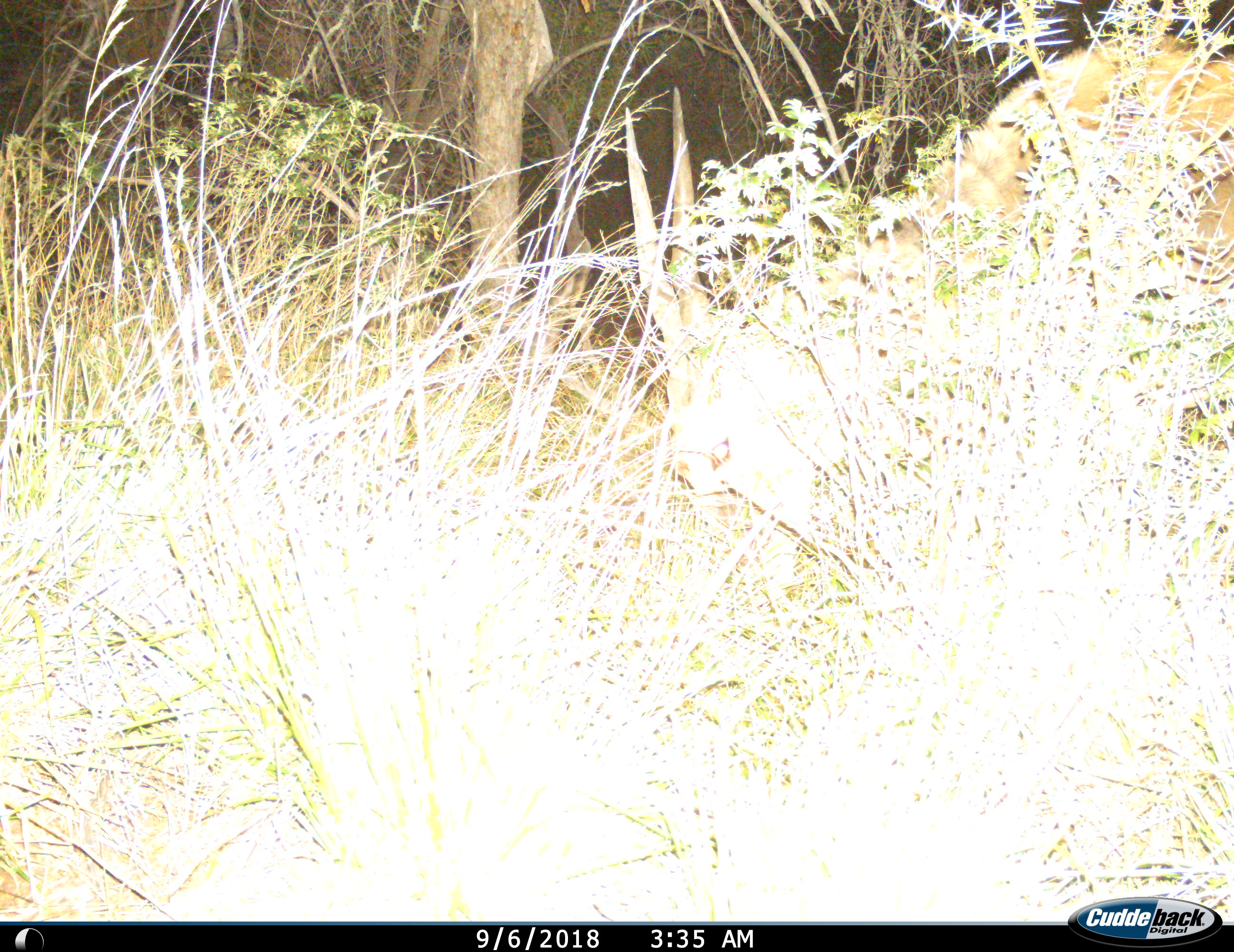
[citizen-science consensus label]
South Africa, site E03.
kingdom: Animalia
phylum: Chordata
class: Mammalia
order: Artiodactyla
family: Bovidae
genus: Tragelaphus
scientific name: Tragelaphus oryx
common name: eland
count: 1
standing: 33%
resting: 0%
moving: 0%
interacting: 0%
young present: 0%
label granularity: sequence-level